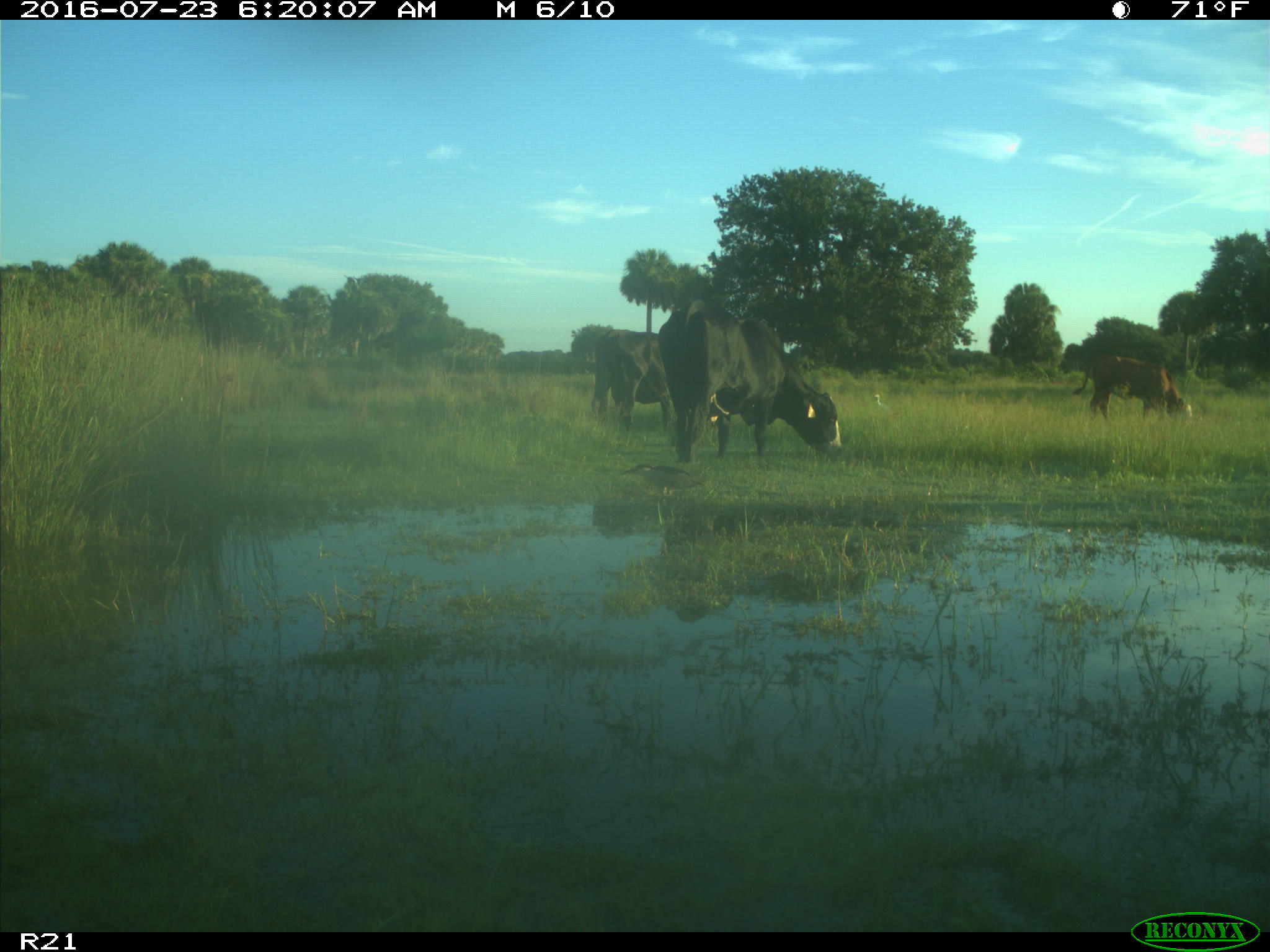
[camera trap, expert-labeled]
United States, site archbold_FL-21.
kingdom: Animalia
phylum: Chordata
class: Mammalia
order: Artiodactyla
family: Bovidae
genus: Bos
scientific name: Bos taurus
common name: domestic cow